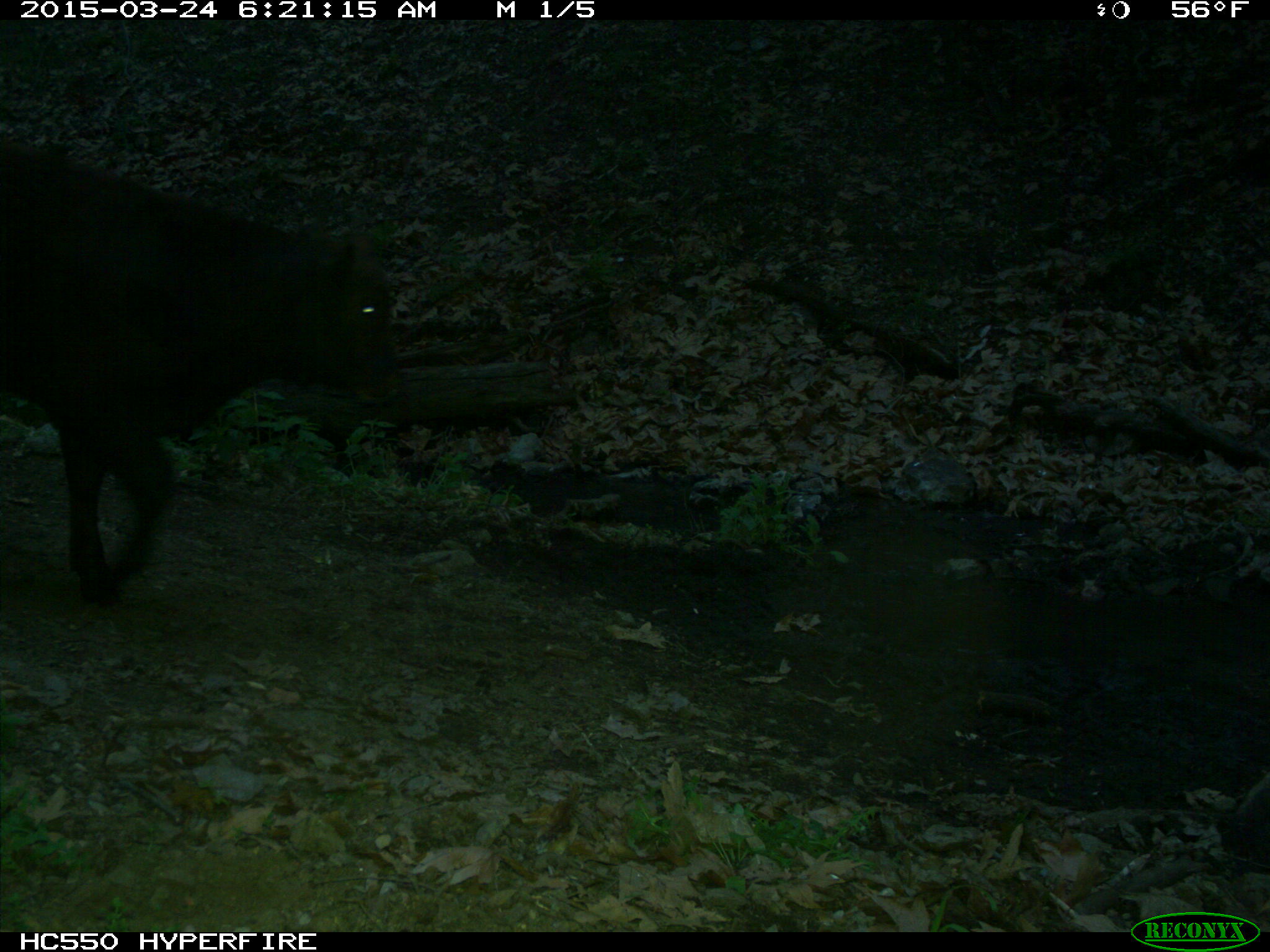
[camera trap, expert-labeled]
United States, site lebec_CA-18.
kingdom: Animalia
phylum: Chordata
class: Mammalia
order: Artiodactyla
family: Bovidae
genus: Bos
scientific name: Bos taurus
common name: domestic cow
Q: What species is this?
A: Bos taurus (domestic cow).